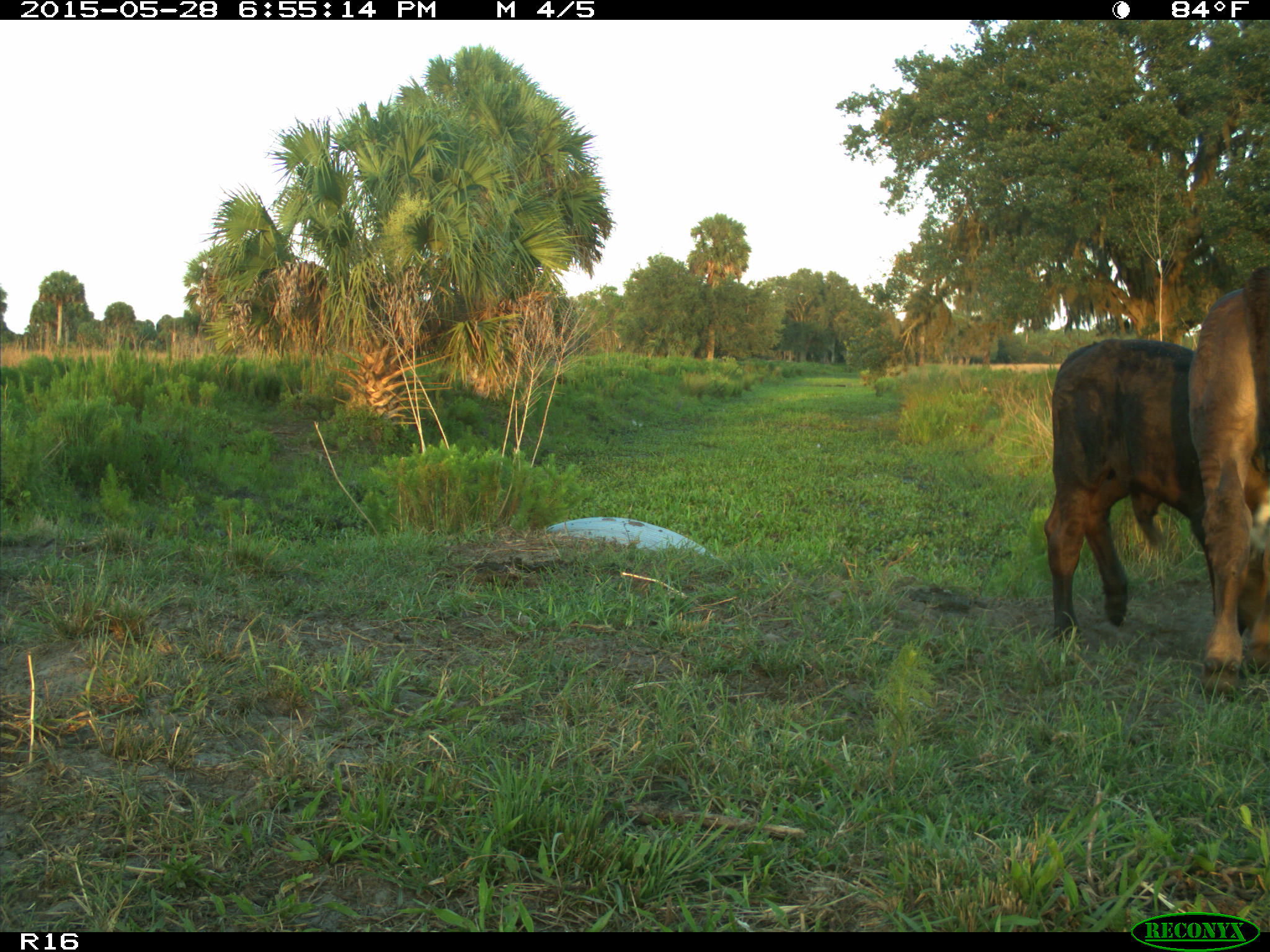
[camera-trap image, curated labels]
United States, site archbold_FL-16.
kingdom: Animalia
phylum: Chordata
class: Mammalia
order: Artiodactyla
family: Bovidae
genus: Bos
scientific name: Bos taurus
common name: domestic cow